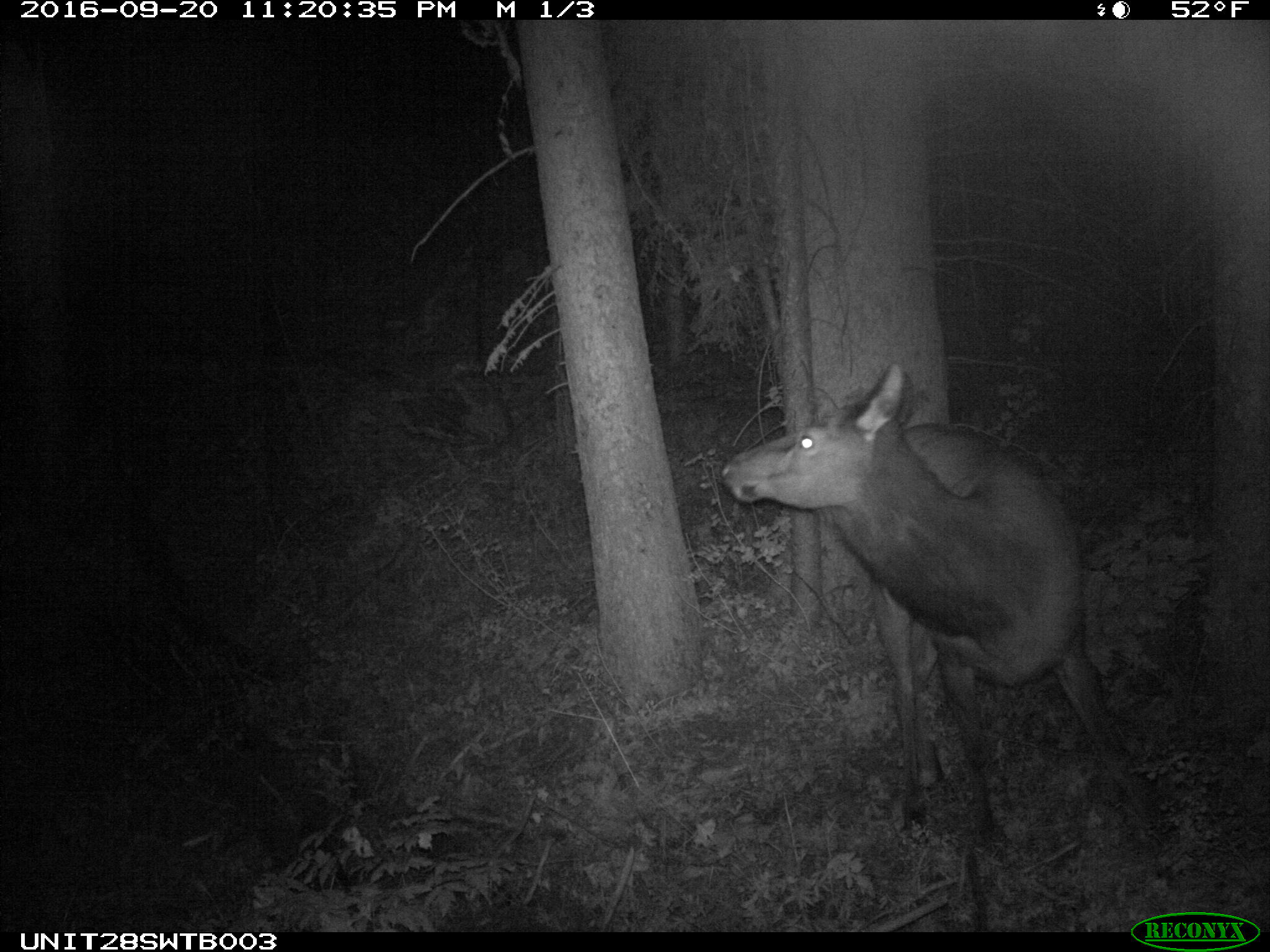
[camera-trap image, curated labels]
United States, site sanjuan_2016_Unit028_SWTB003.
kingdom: Animalia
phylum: Chordata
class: Mammalia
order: Artiodactyla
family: Cervidae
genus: Cervus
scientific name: Cervus elaphus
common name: red deer